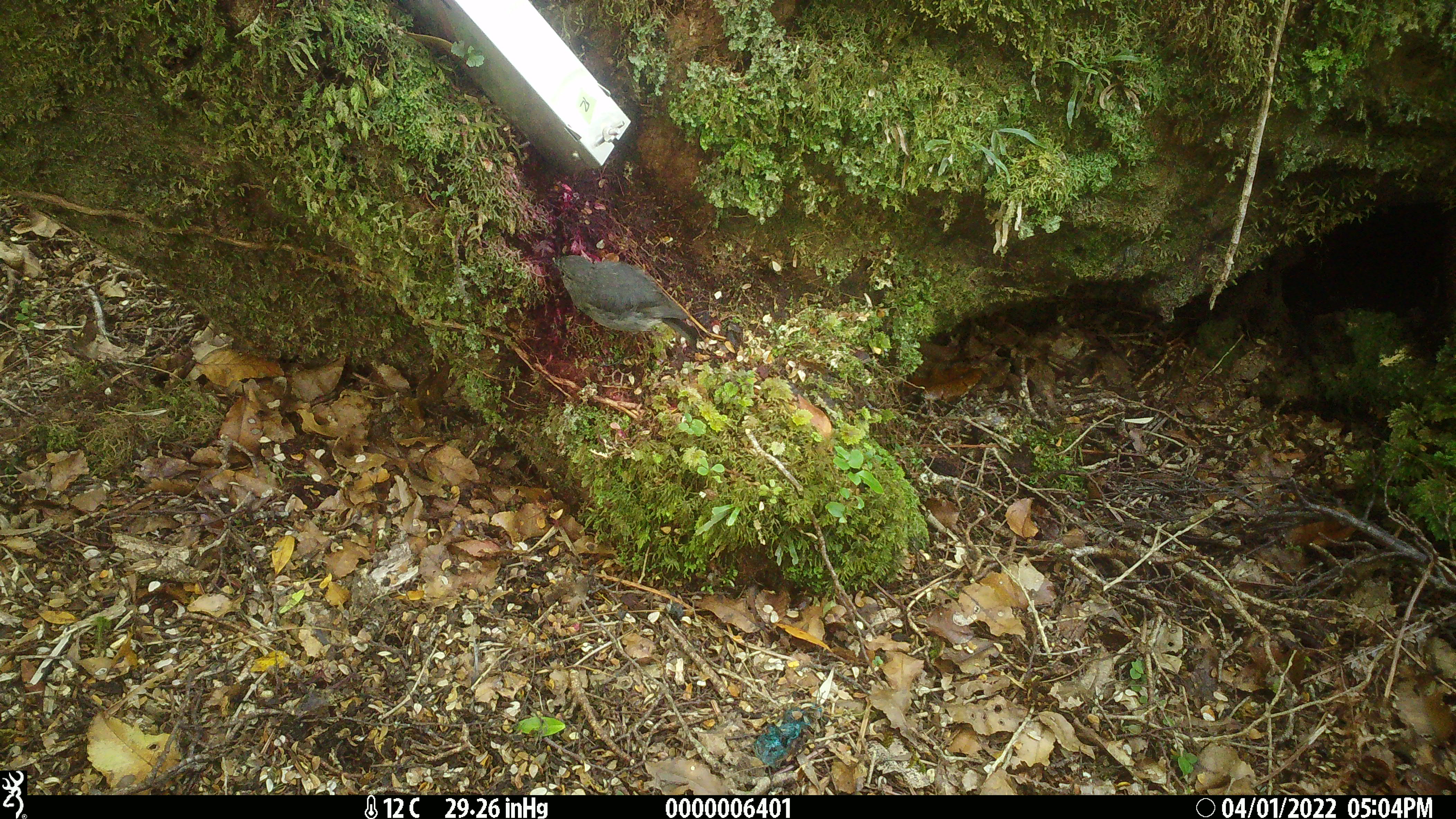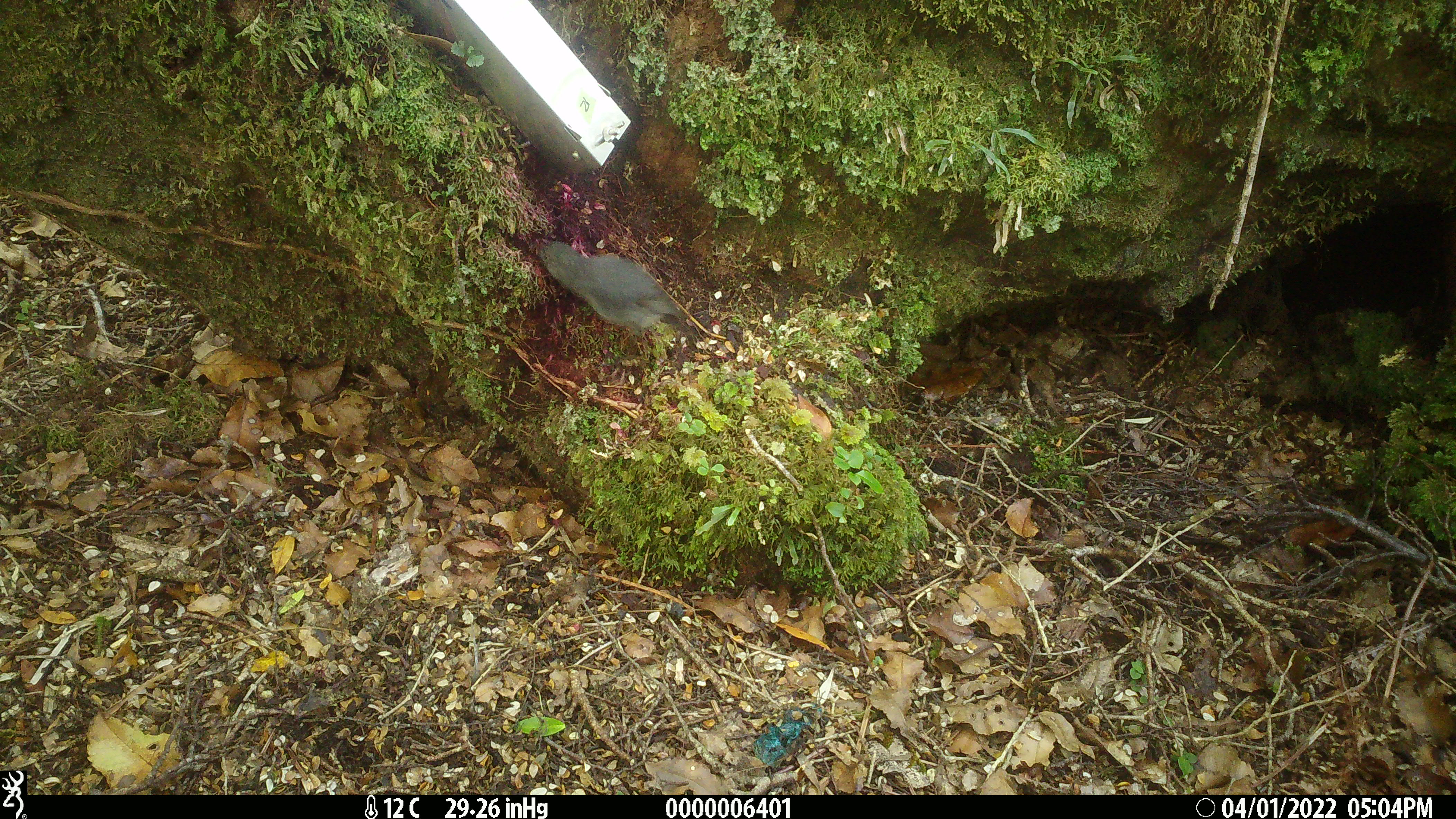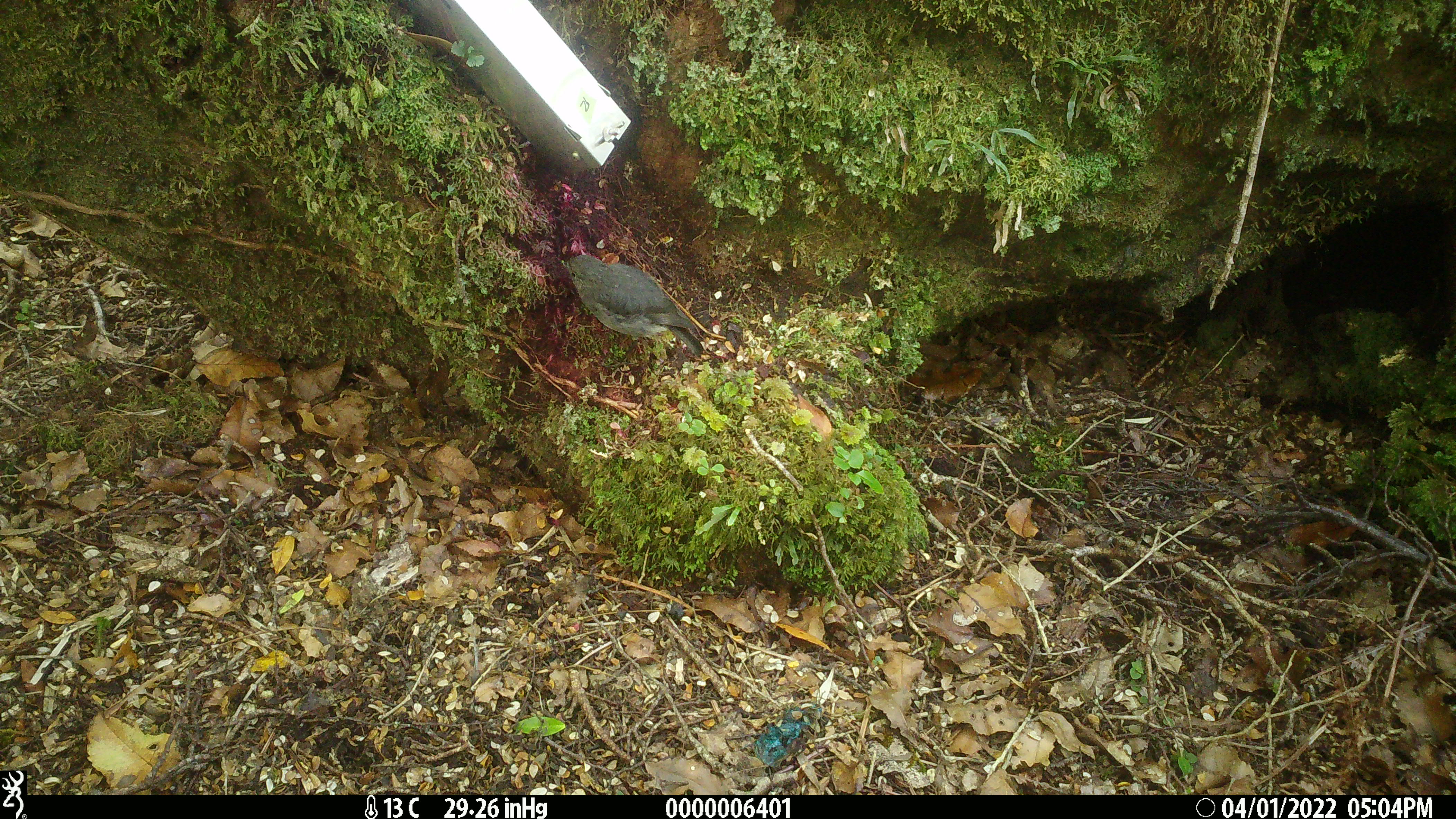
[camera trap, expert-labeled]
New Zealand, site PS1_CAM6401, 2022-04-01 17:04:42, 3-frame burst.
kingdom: Animalia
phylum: Chordata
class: Aves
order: Passeriformes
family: Petroicidae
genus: Petroica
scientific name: Petroica australis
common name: new zealand robin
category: robin